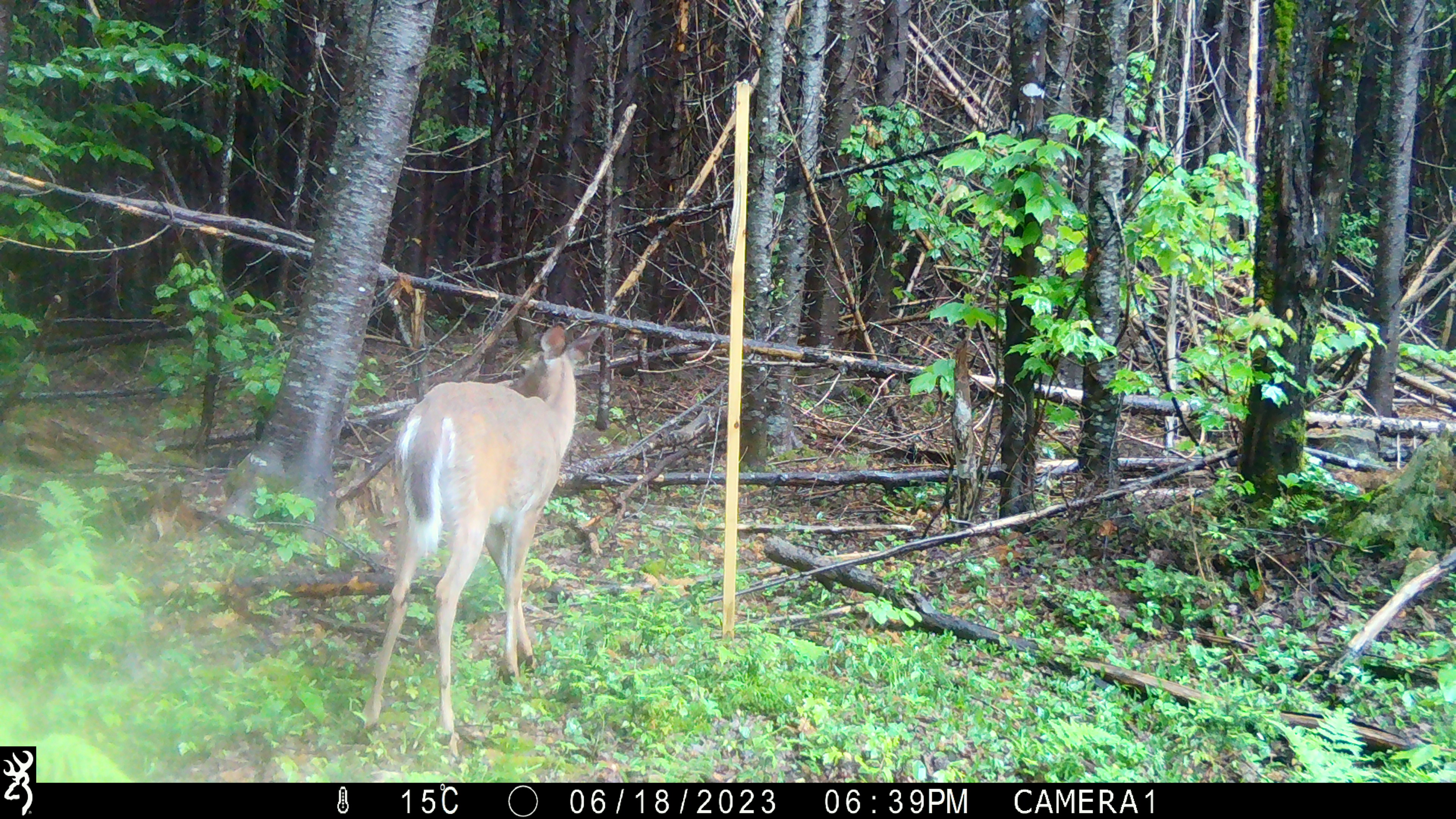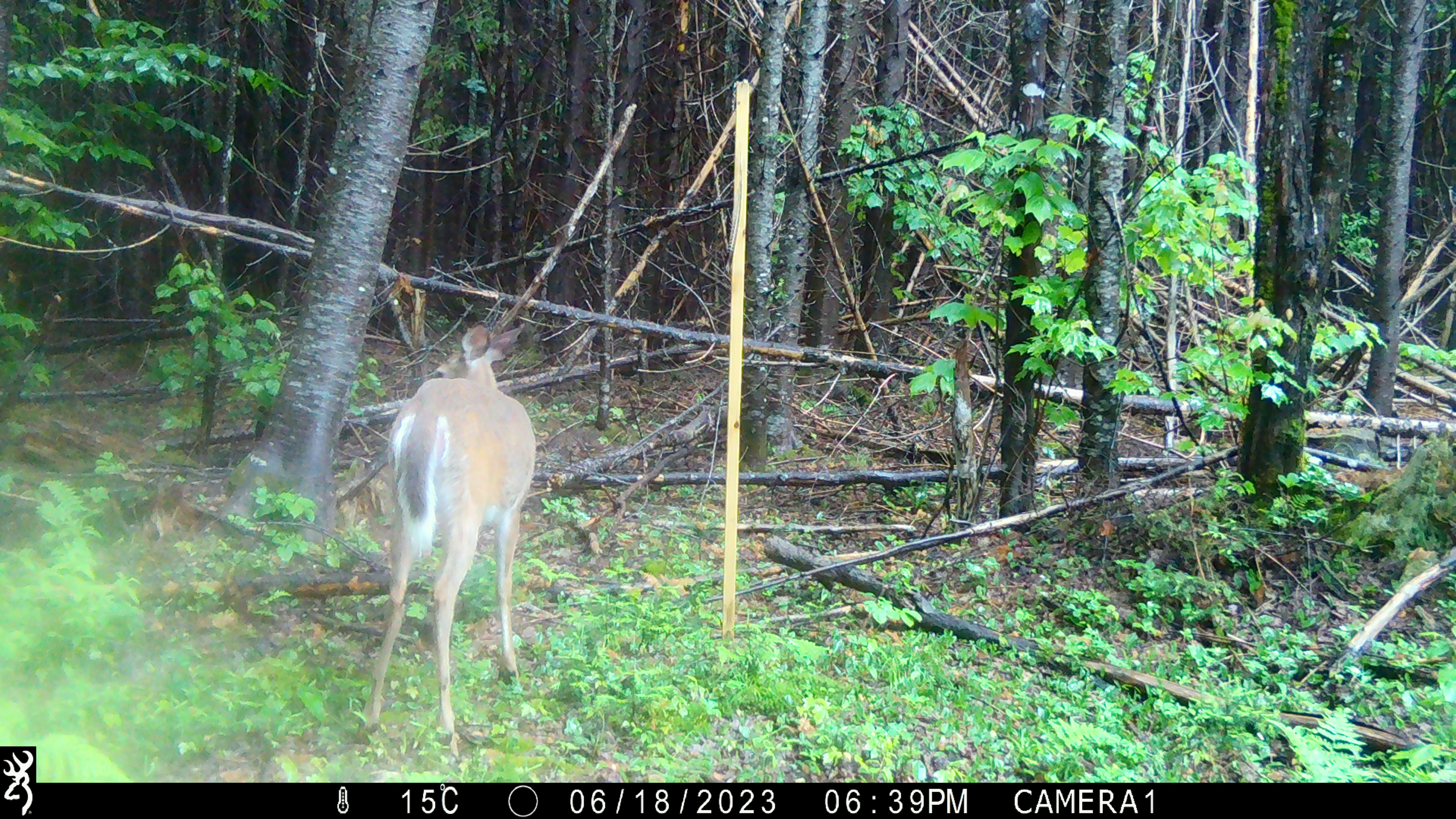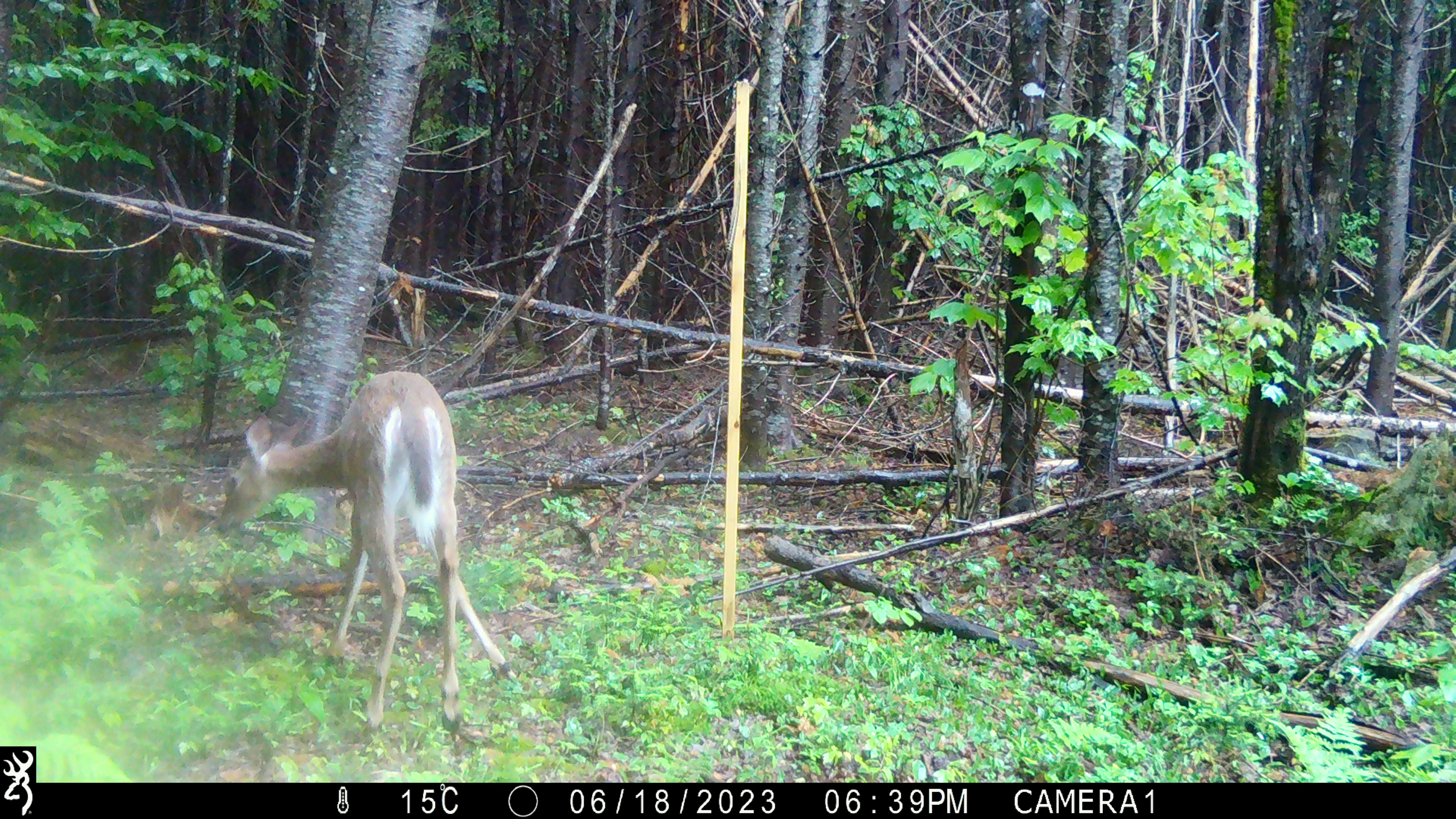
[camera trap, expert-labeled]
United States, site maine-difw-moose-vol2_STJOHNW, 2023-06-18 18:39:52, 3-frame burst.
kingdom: Animalia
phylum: Chordata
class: Mammalia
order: Artiodactyla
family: Cervidae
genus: Odocoileus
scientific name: Odocoileus virginianus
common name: white-tailed deer